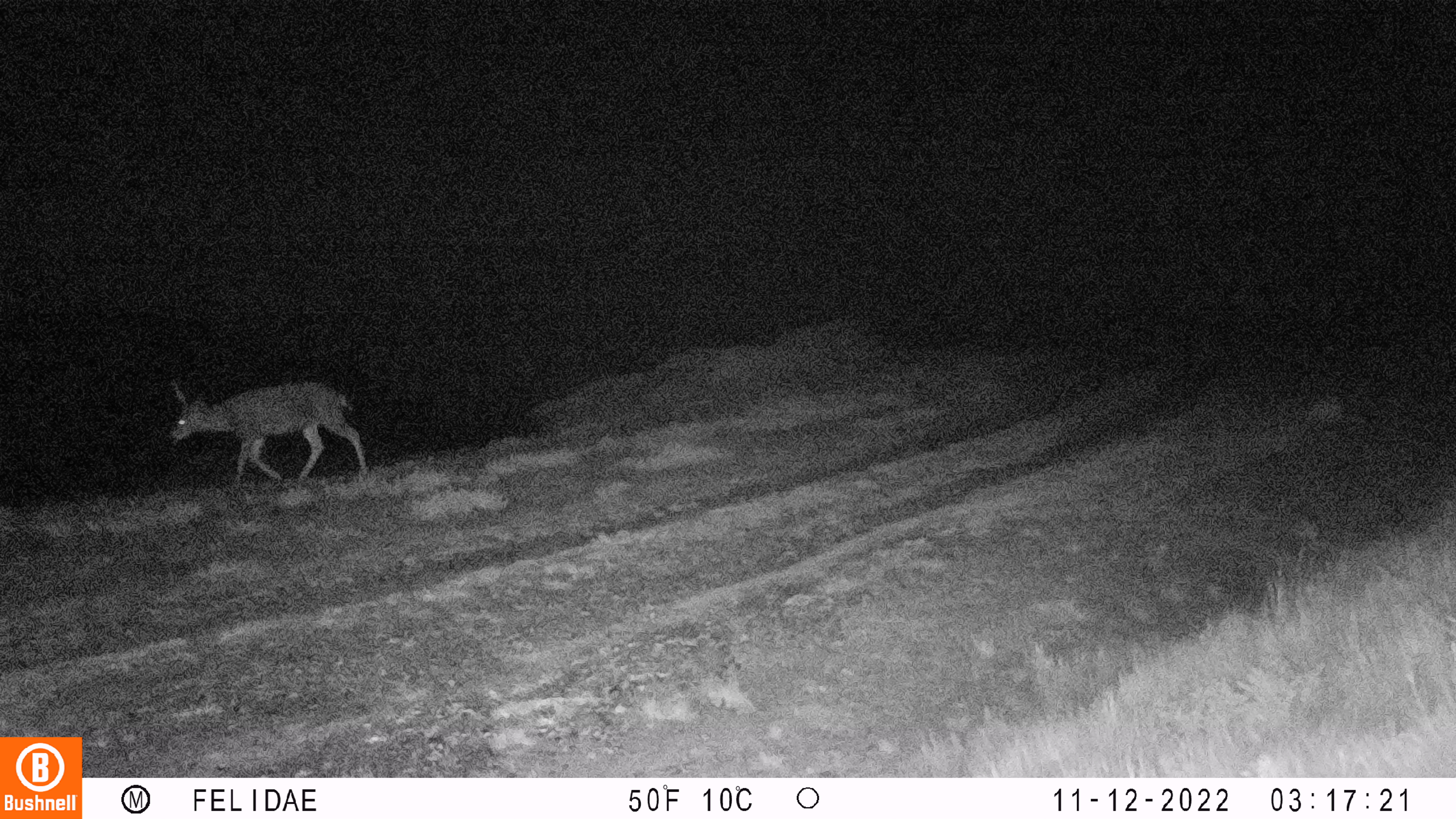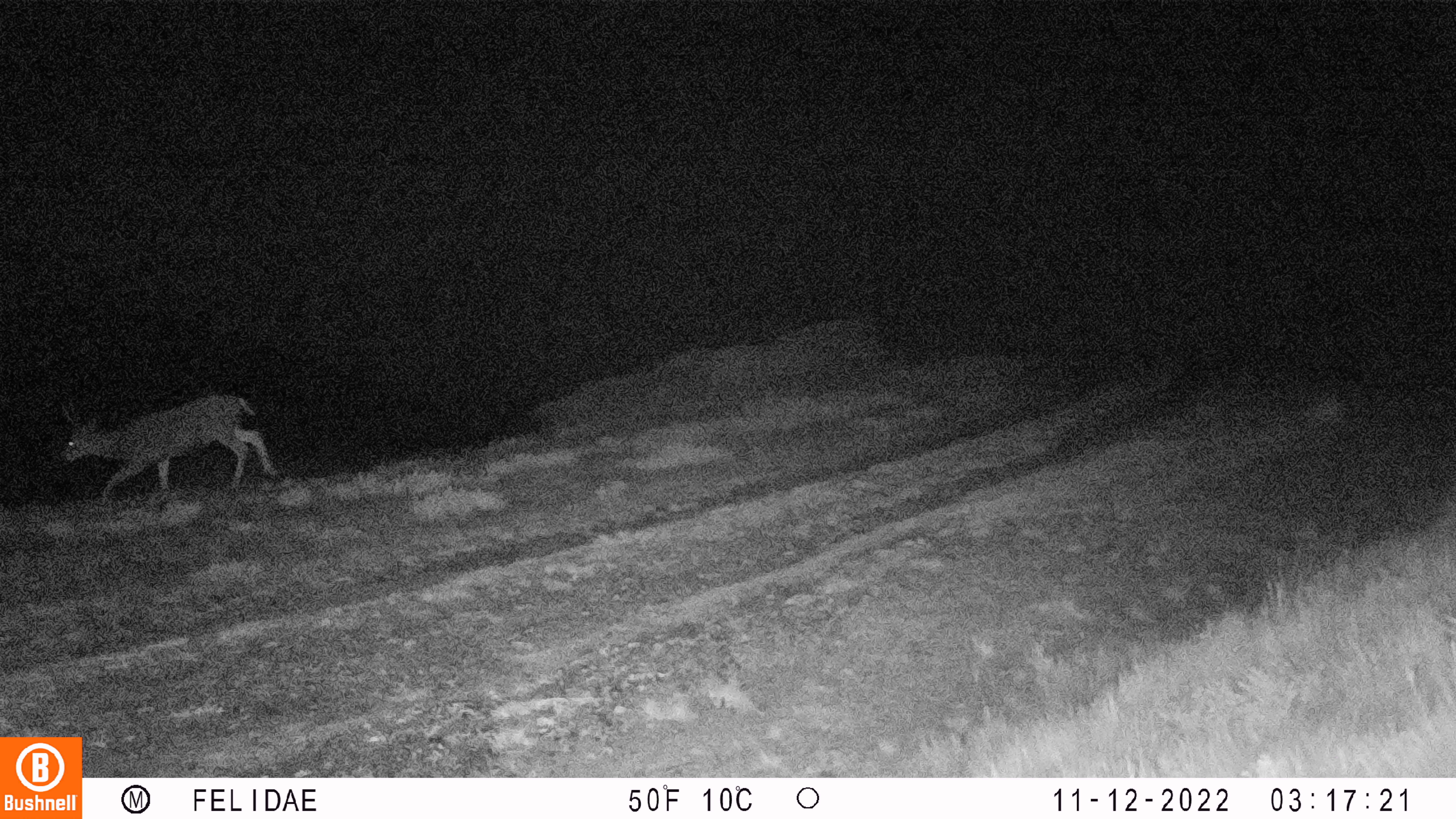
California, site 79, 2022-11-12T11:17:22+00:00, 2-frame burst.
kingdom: Animalia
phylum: Chordata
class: Mammalia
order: Artiodactyla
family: Cervidae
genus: Odocoileus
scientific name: Odocoileus hemionus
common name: mule deer